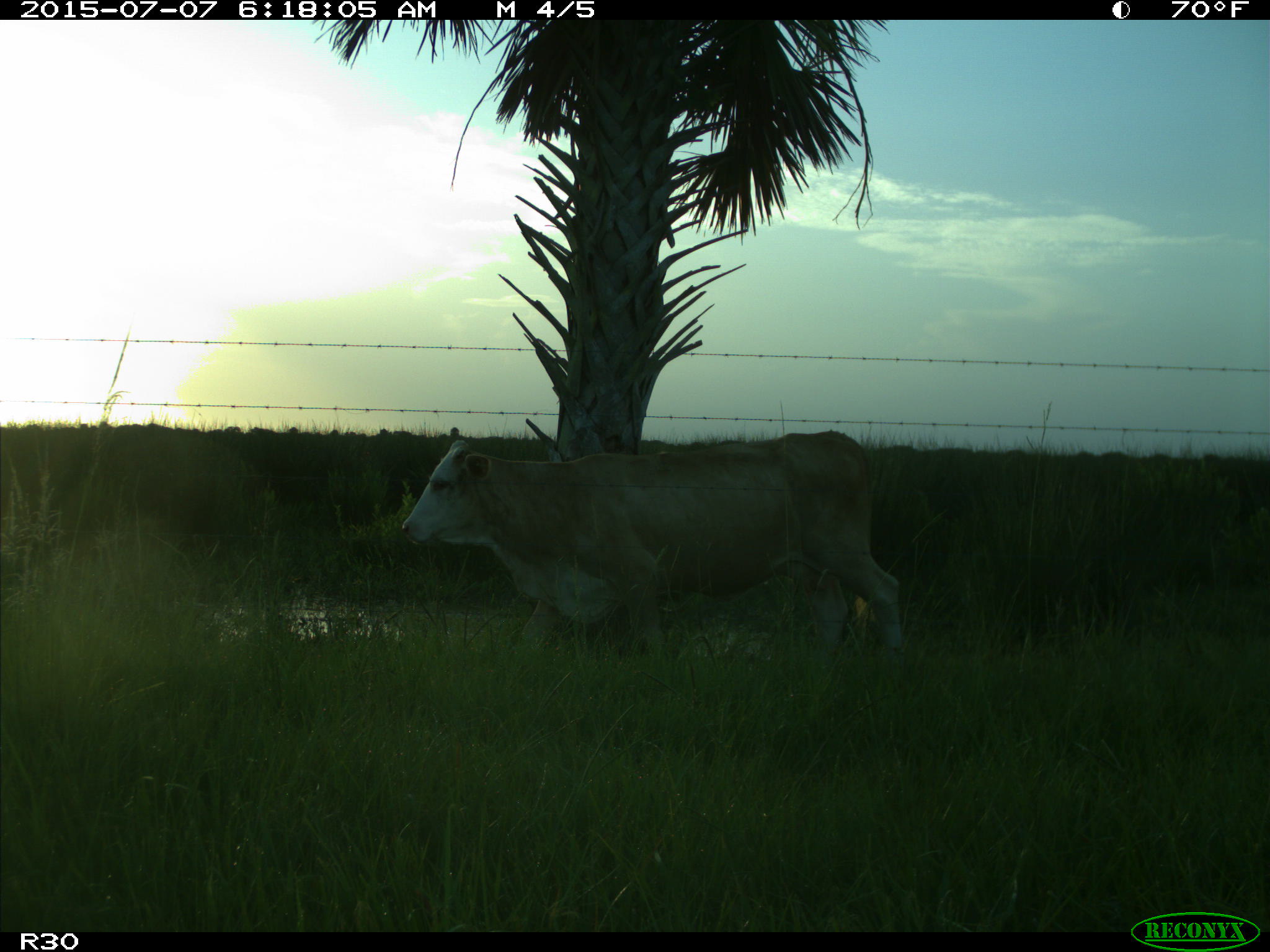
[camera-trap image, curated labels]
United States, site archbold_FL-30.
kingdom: Animalia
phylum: Chordata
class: Mammalia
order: Artiodactyla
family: Bovidae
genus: Bos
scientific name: Bos taurus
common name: domestic cow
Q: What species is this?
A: Bos taurus (domestic cow).